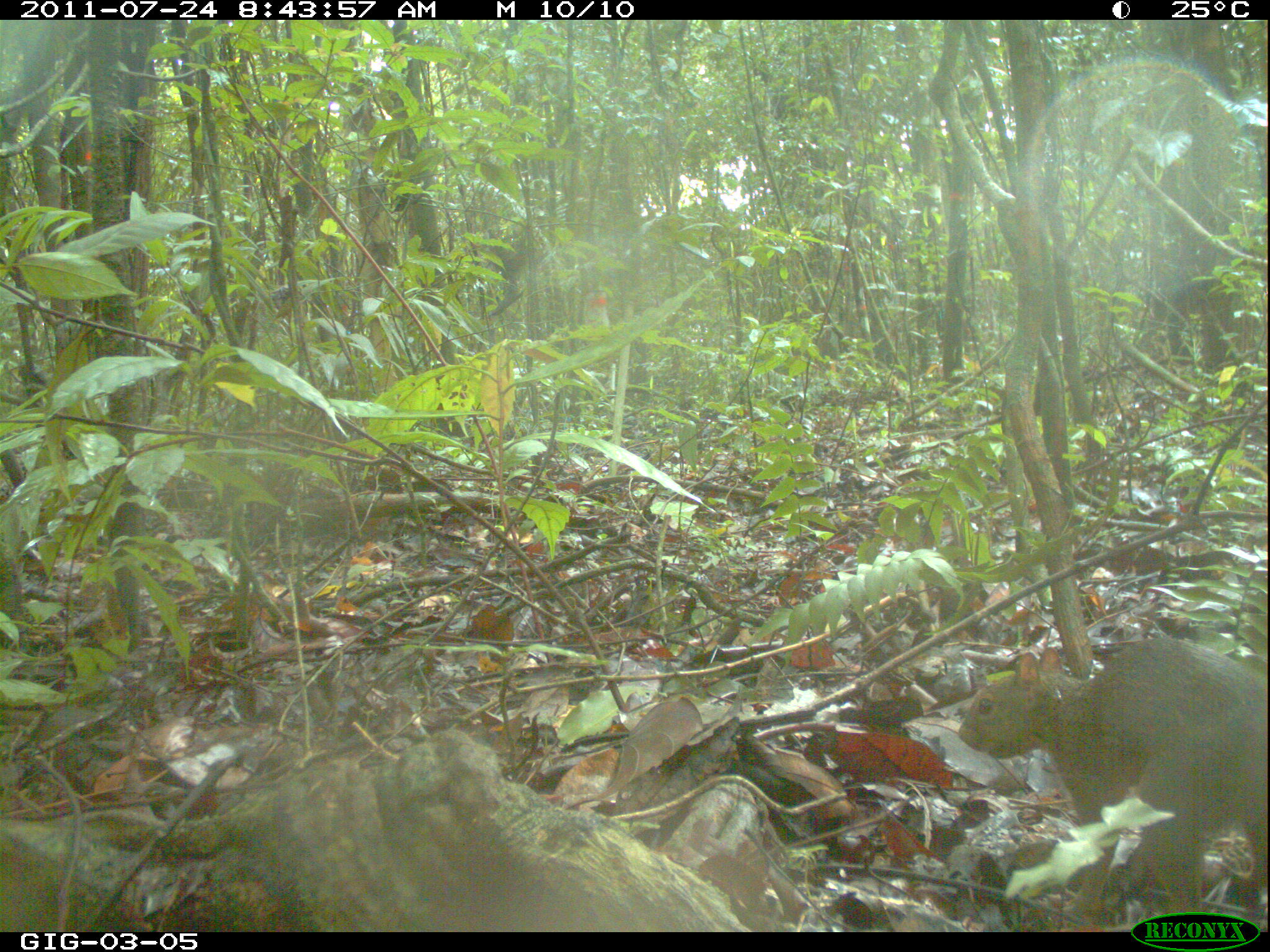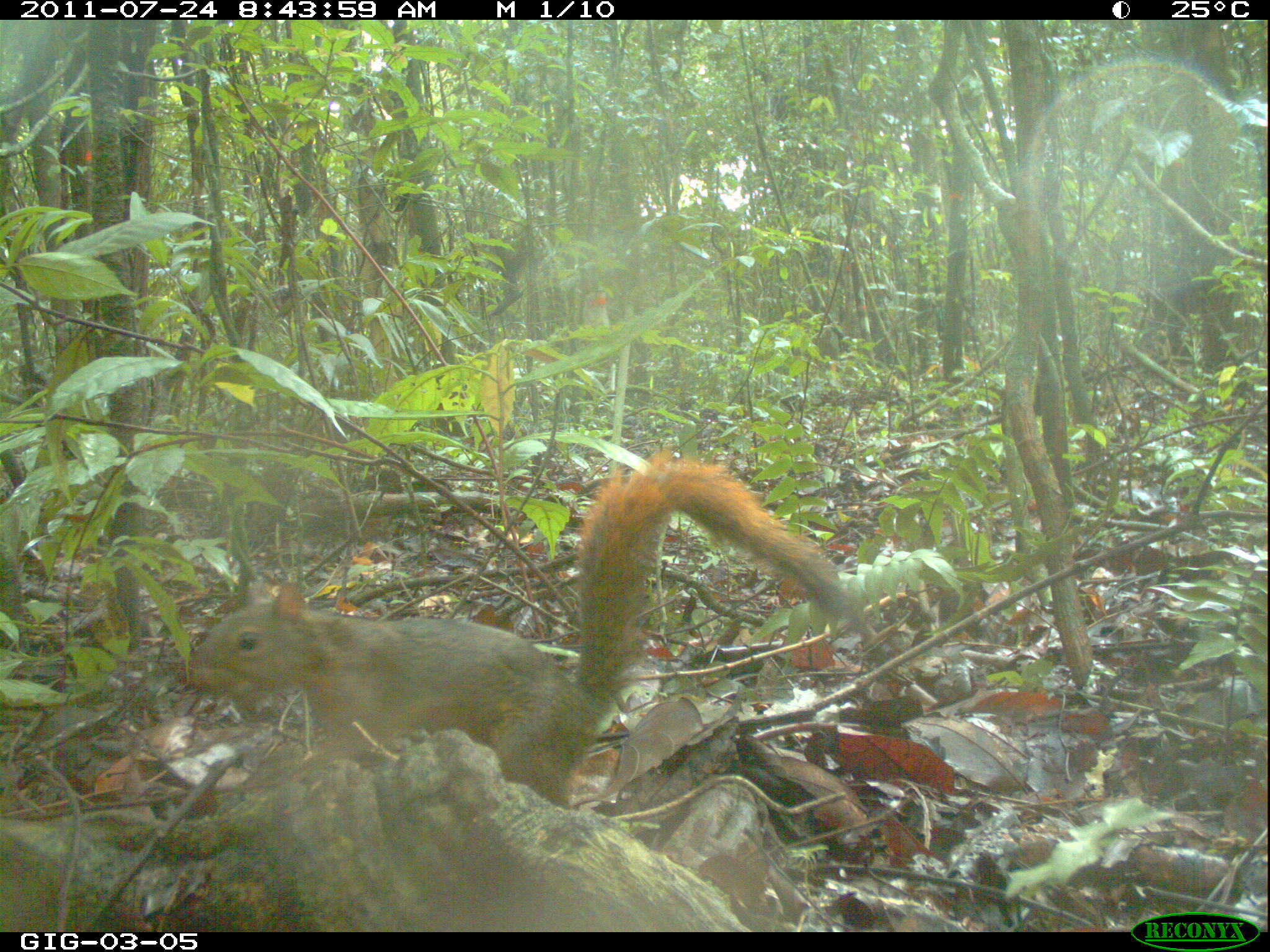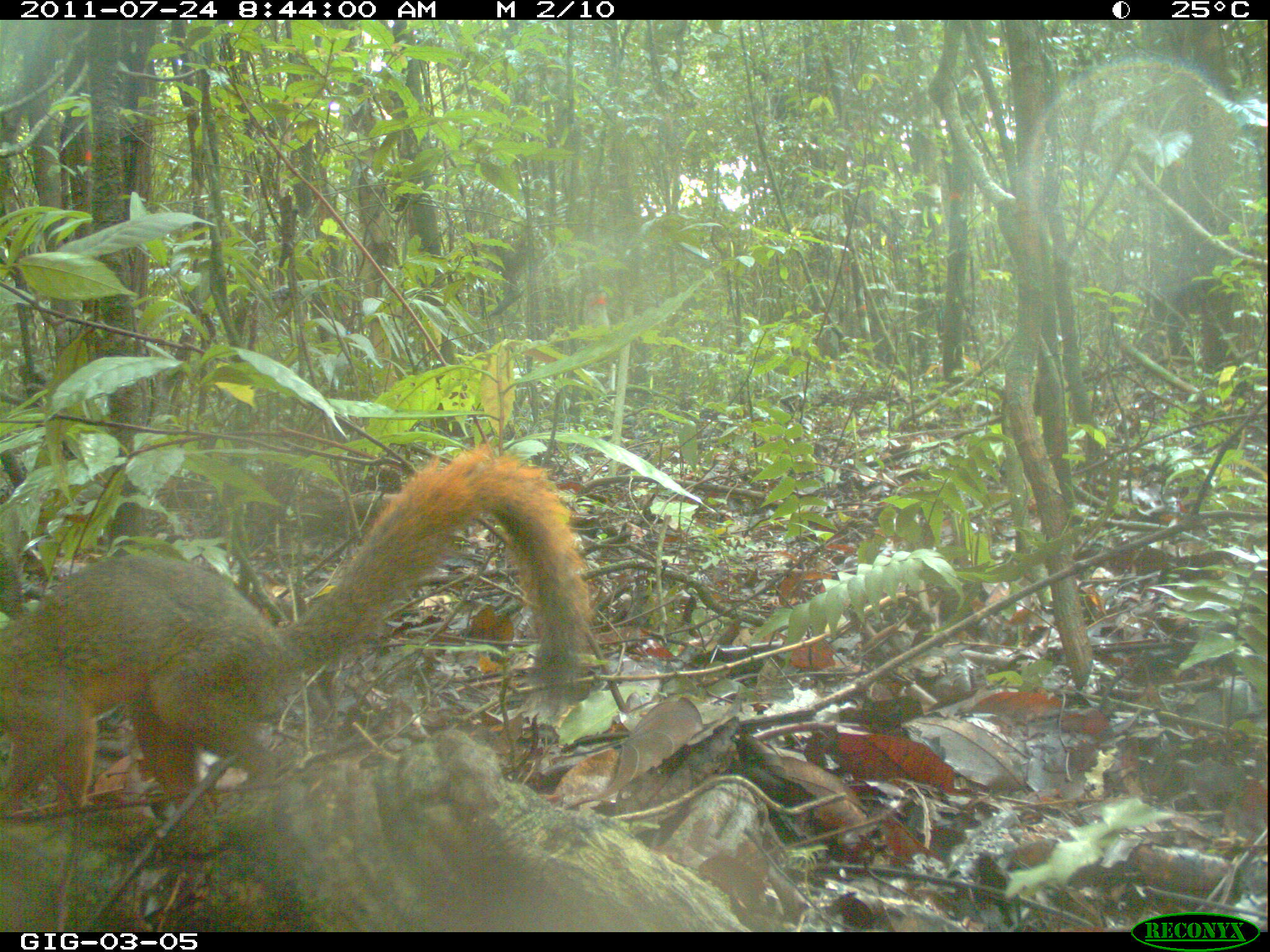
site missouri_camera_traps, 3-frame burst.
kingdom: Animalia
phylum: Chordata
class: Mammalia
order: Rodentia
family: Sciuridae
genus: Tamiasciurus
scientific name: Tamiasciurus hudsonicus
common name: red squirrel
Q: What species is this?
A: Red squirrel (Tamiasciurus hudsonicus).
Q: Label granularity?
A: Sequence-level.